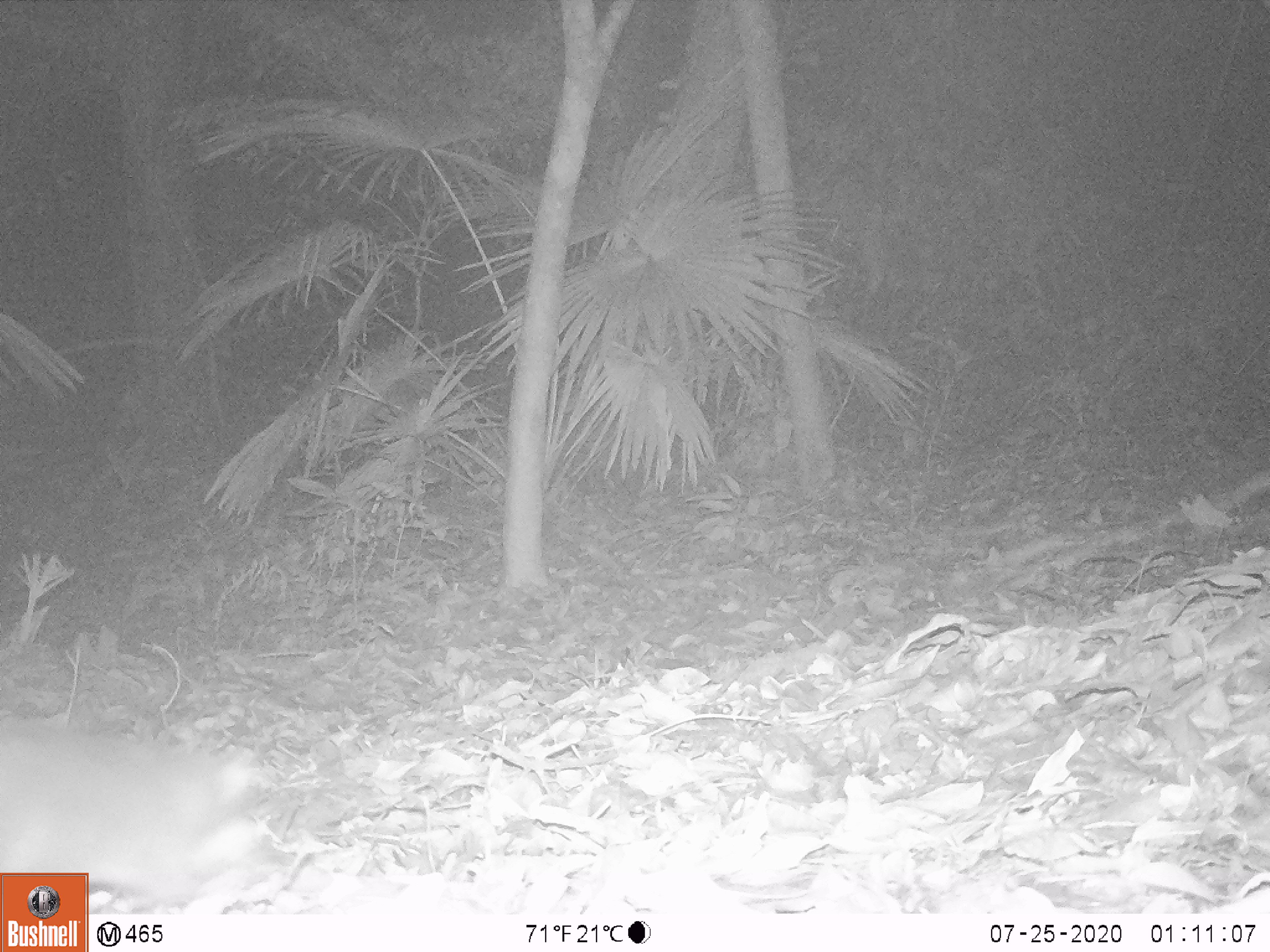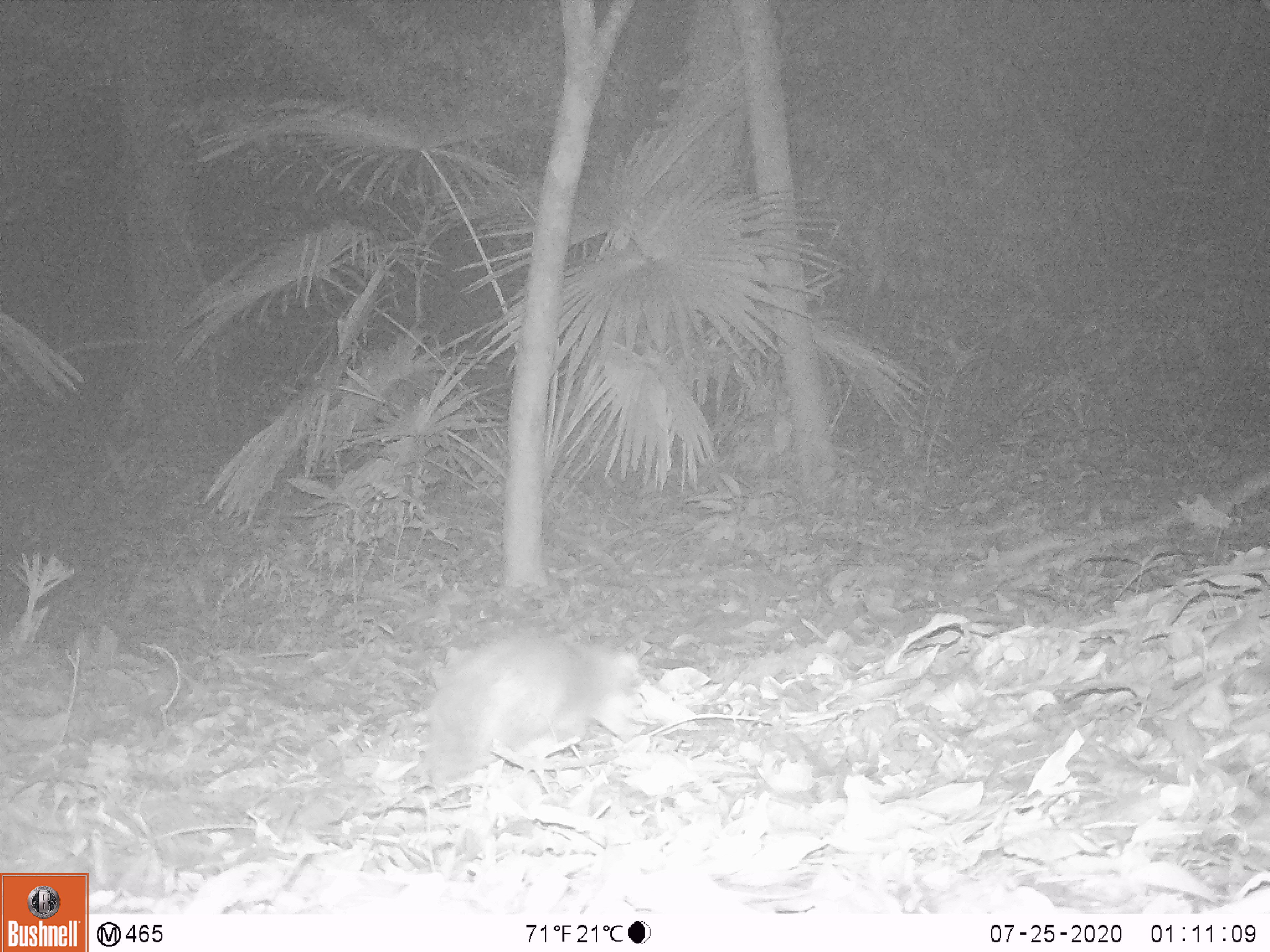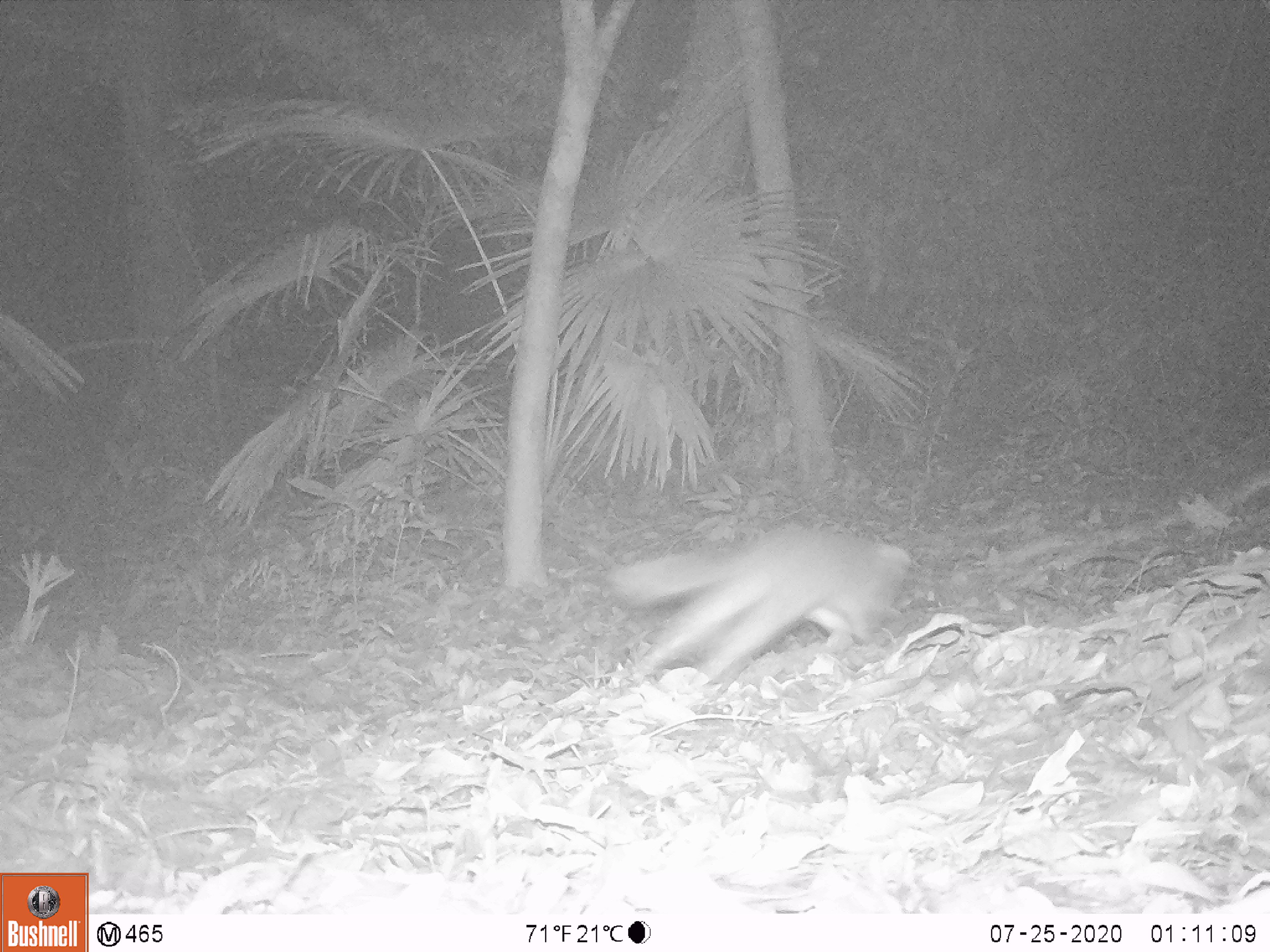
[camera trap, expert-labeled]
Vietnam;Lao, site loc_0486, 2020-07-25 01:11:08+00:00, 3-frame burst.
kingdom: Animalia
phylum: Chordata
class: Mammalia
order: Carnivora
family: Mustelidae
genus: Melogale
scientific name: Melogale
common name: ferret badger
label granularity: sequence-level